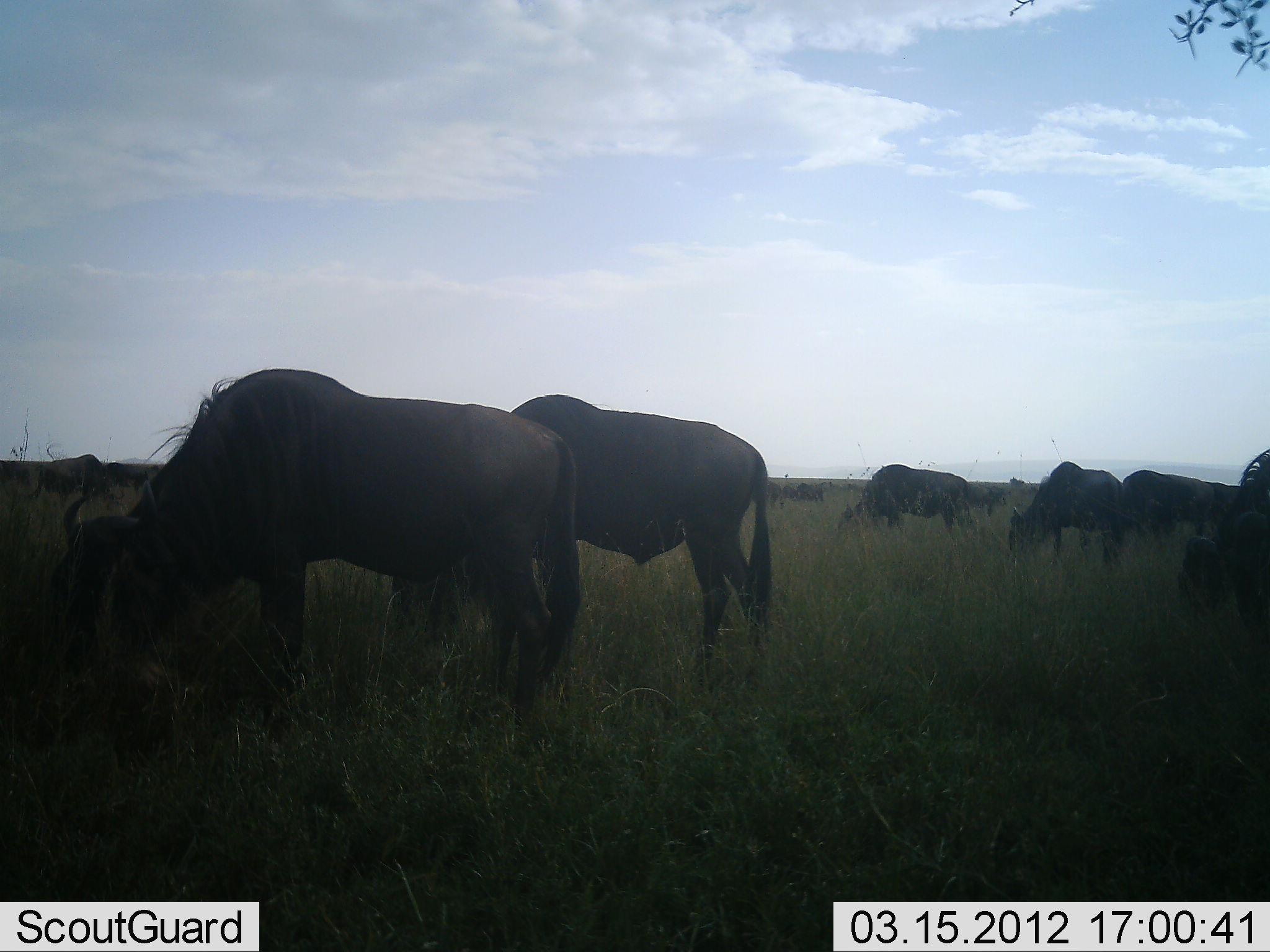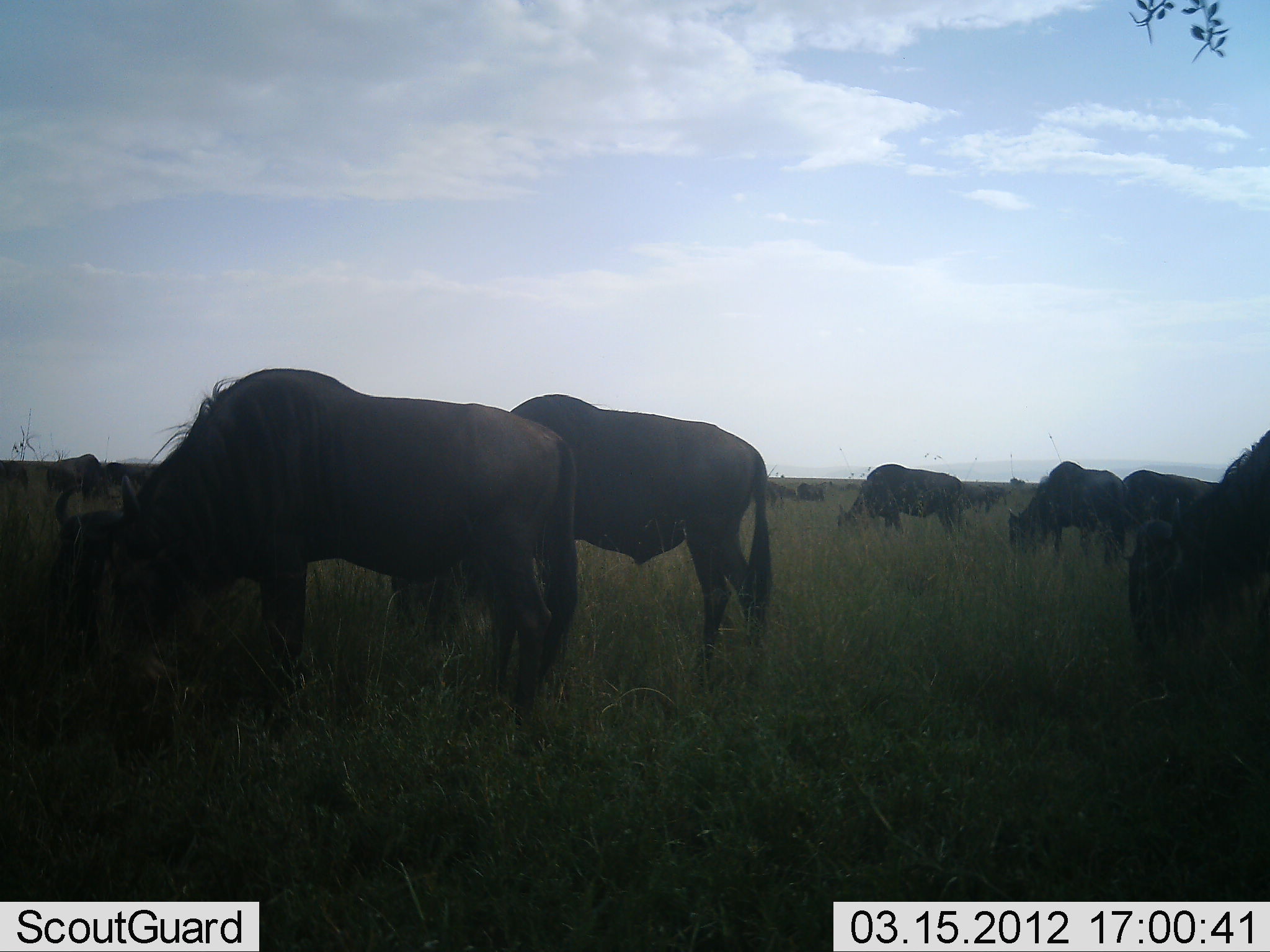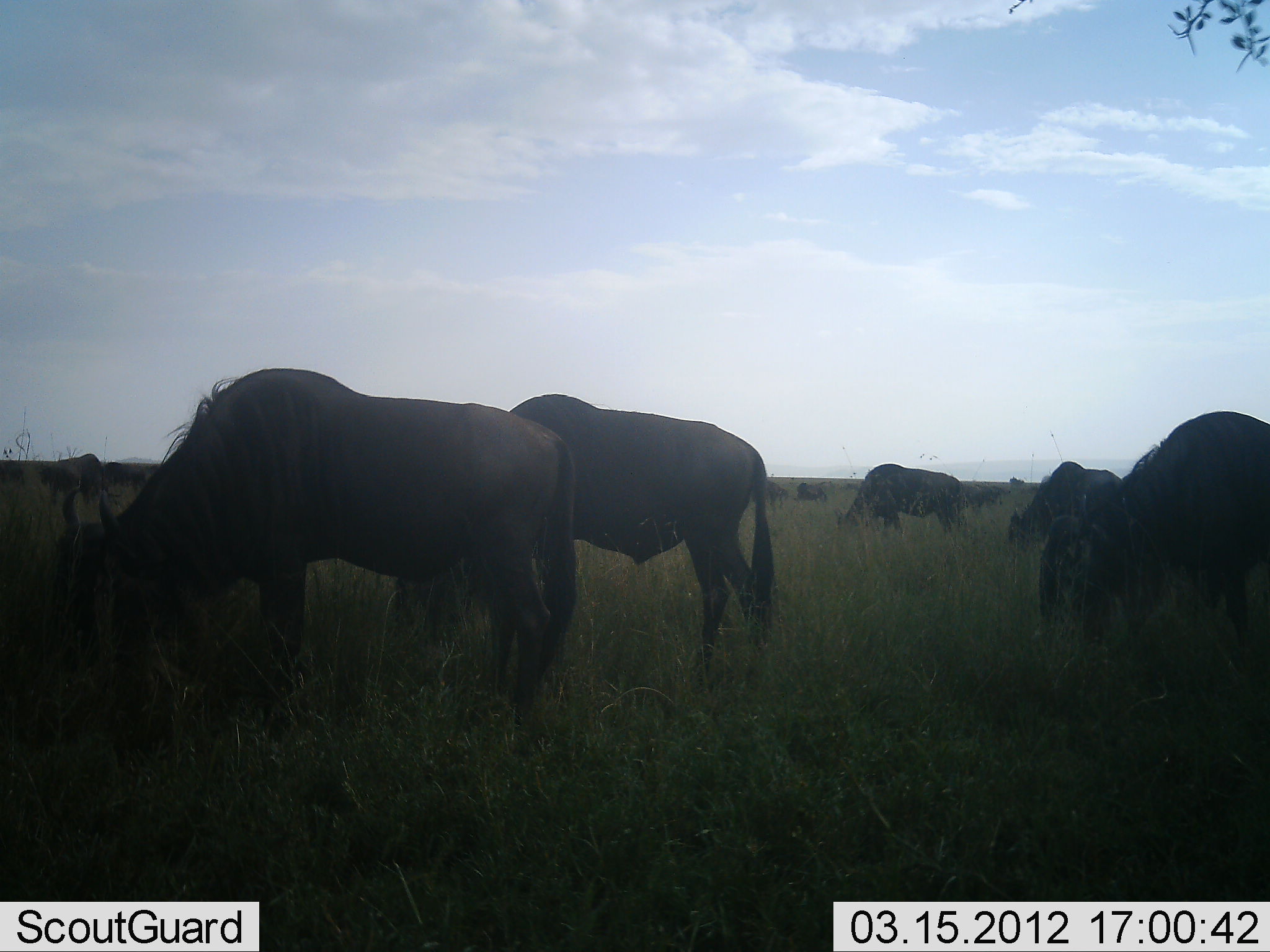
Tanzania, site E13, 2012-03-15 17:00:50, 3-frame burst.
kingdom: Animalia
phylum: Chordata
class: Mammalia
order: Artiodactyla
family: Bovidae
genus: Connochaetes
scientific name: Connochaetes taurinus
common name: blue wildebeest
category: wildebeest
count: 11-50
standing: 50%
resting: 0%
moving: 8%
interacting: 0%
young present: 0%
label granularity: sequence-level